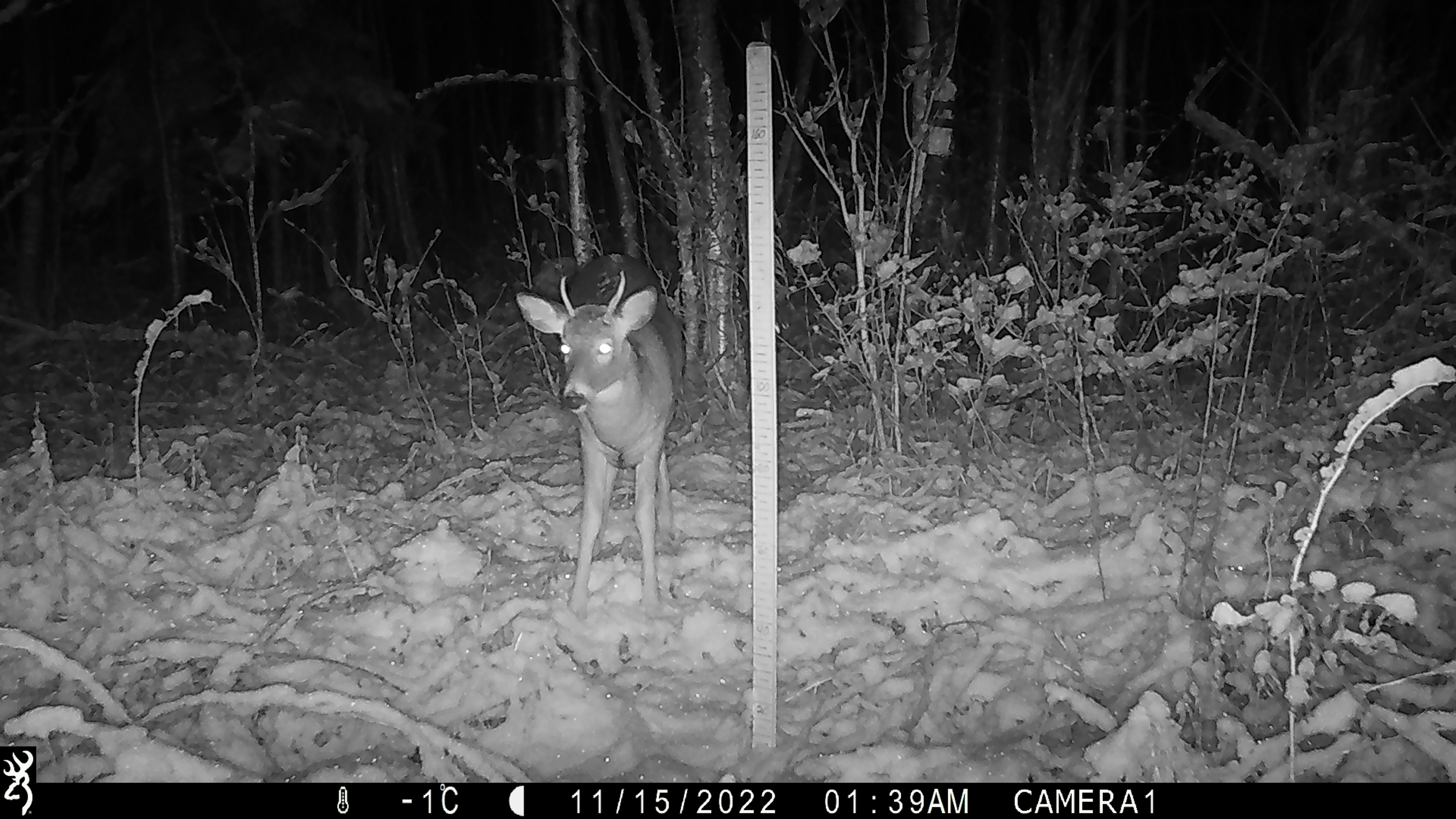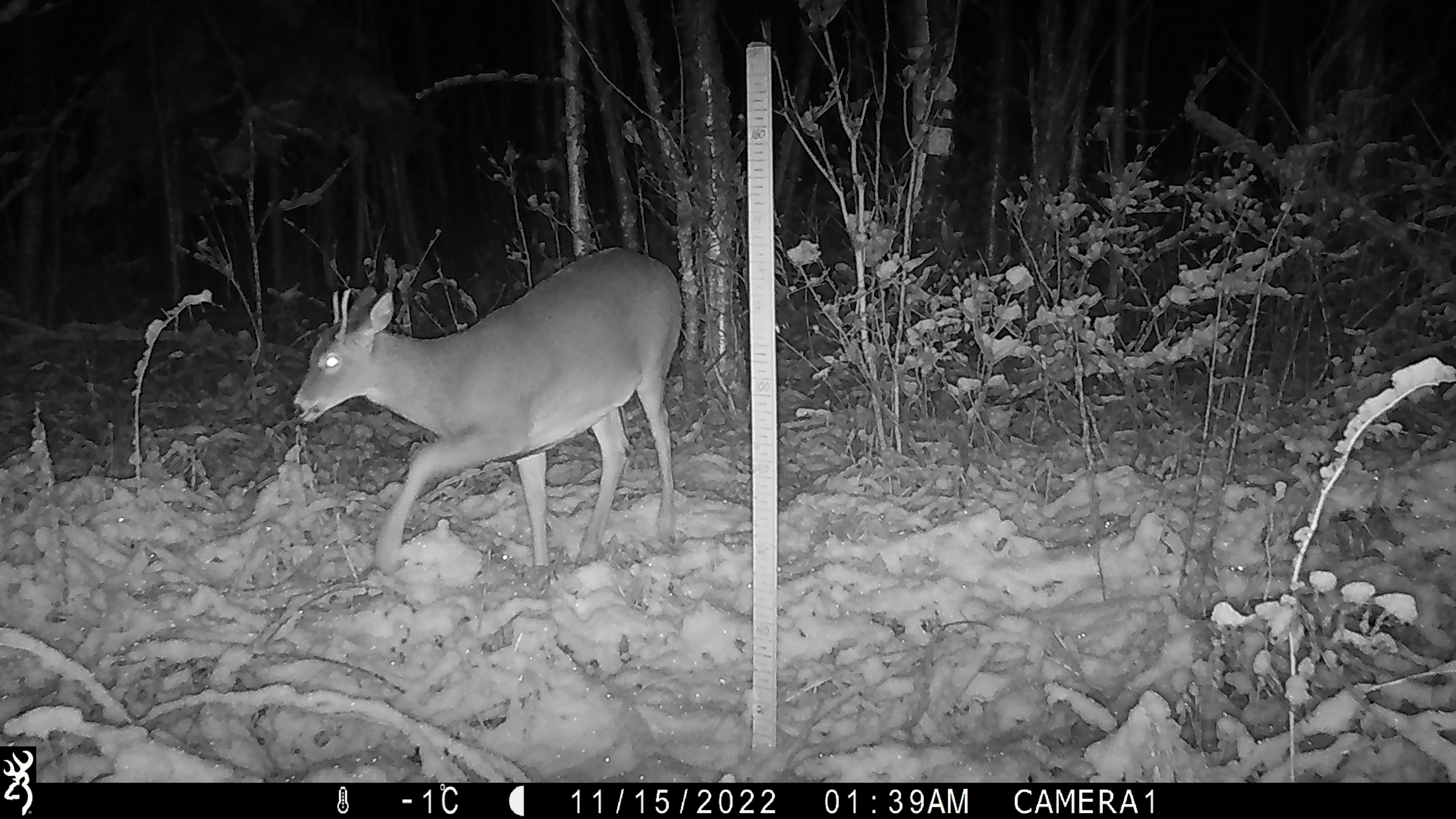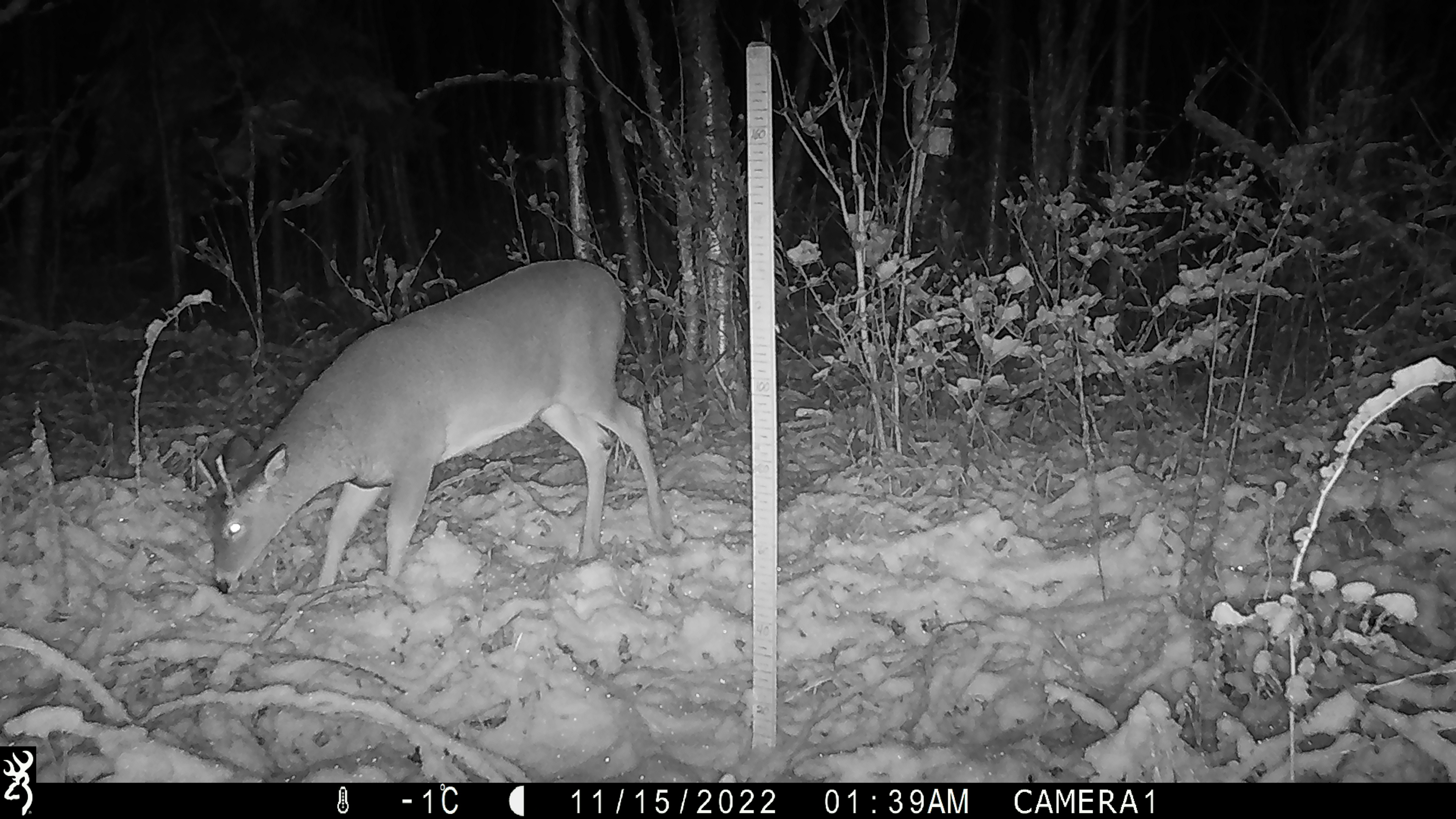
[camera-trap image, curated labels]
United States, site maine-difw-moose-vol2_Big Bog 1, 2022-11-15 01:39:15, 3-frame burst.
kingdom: Animalia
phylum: Chordata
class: Mammalia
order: Artiodactyla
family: Cervidae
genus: Odocoileus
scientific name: Odocoileus virginianus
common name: white-tailed deer